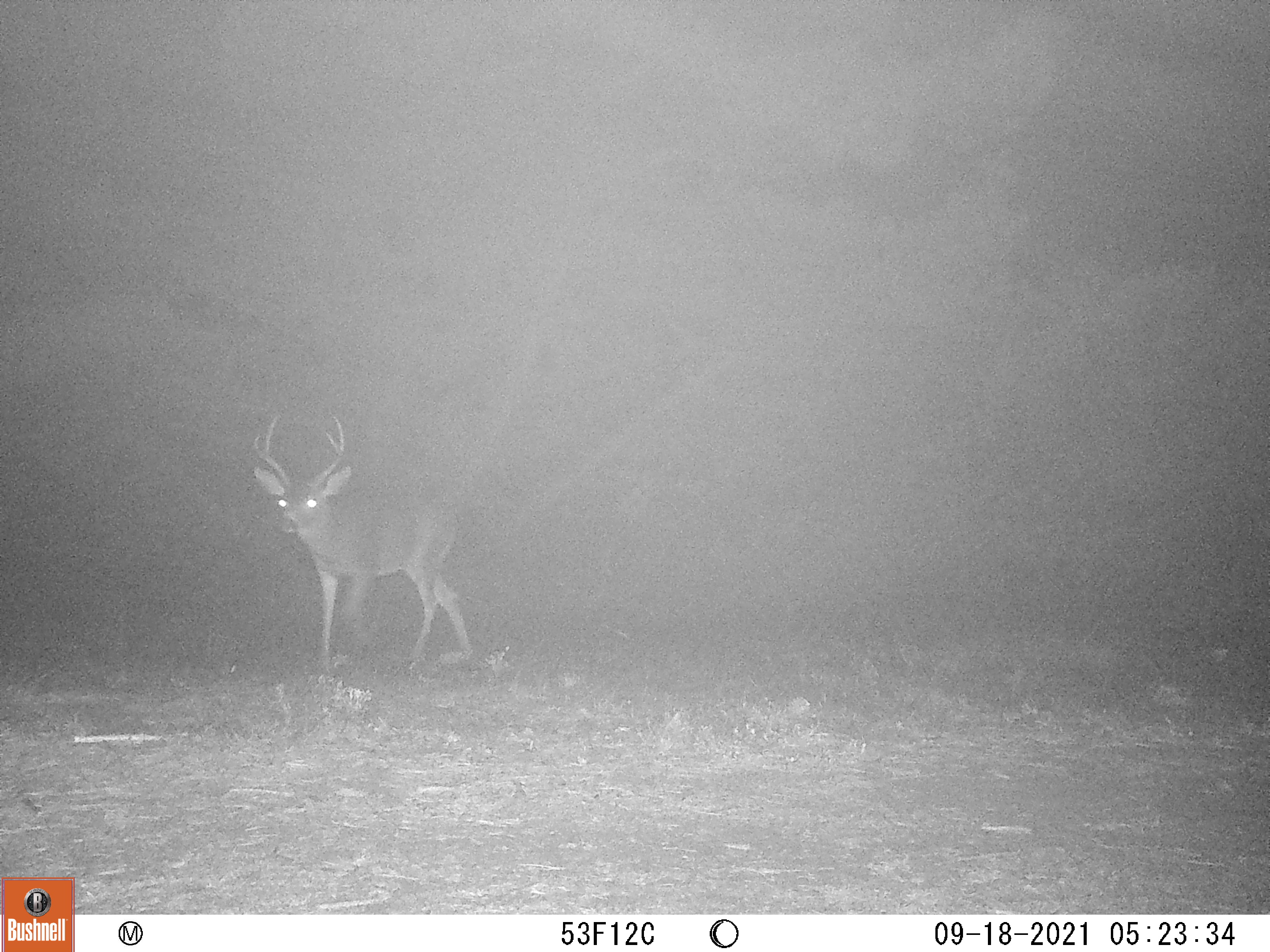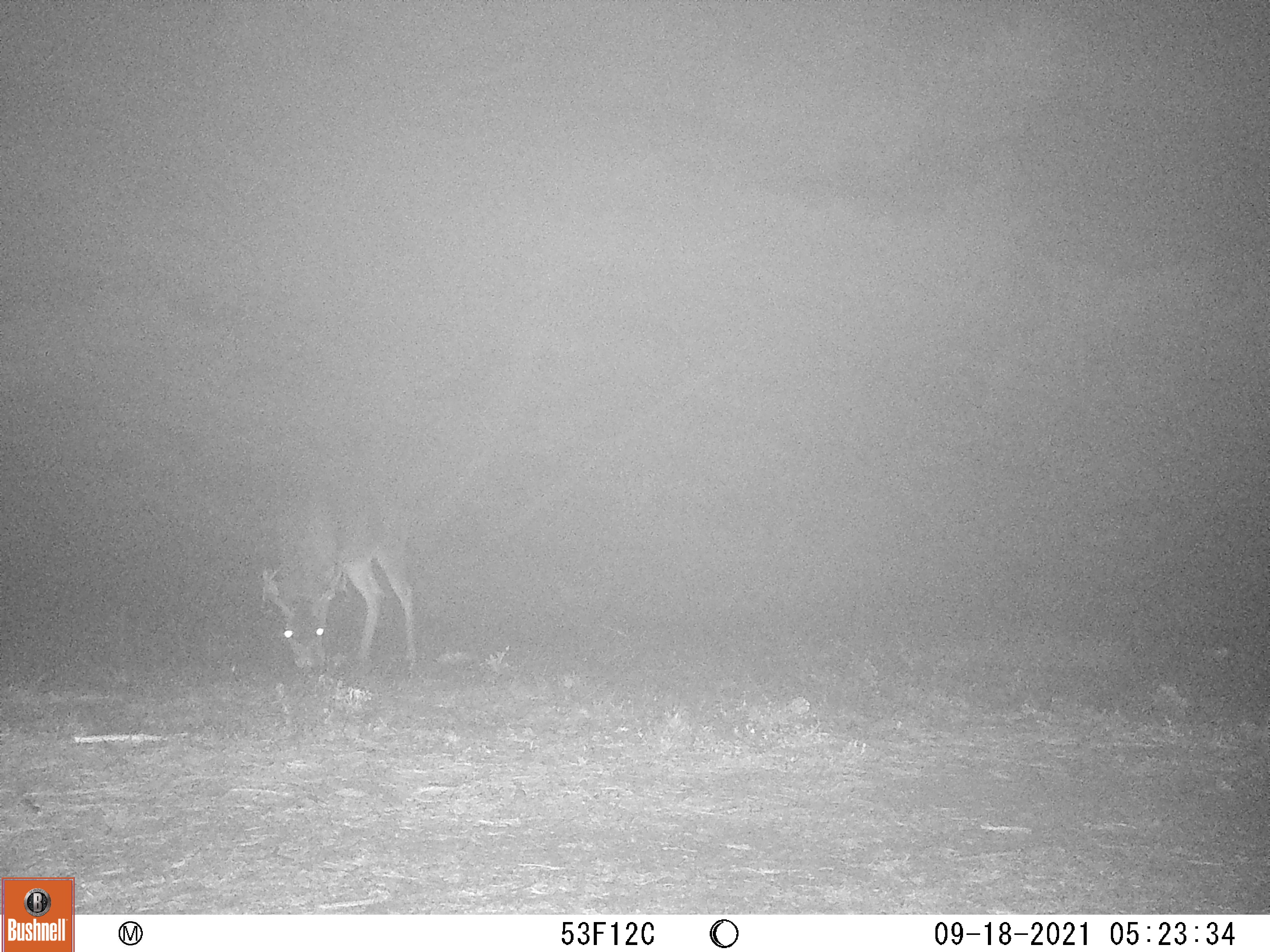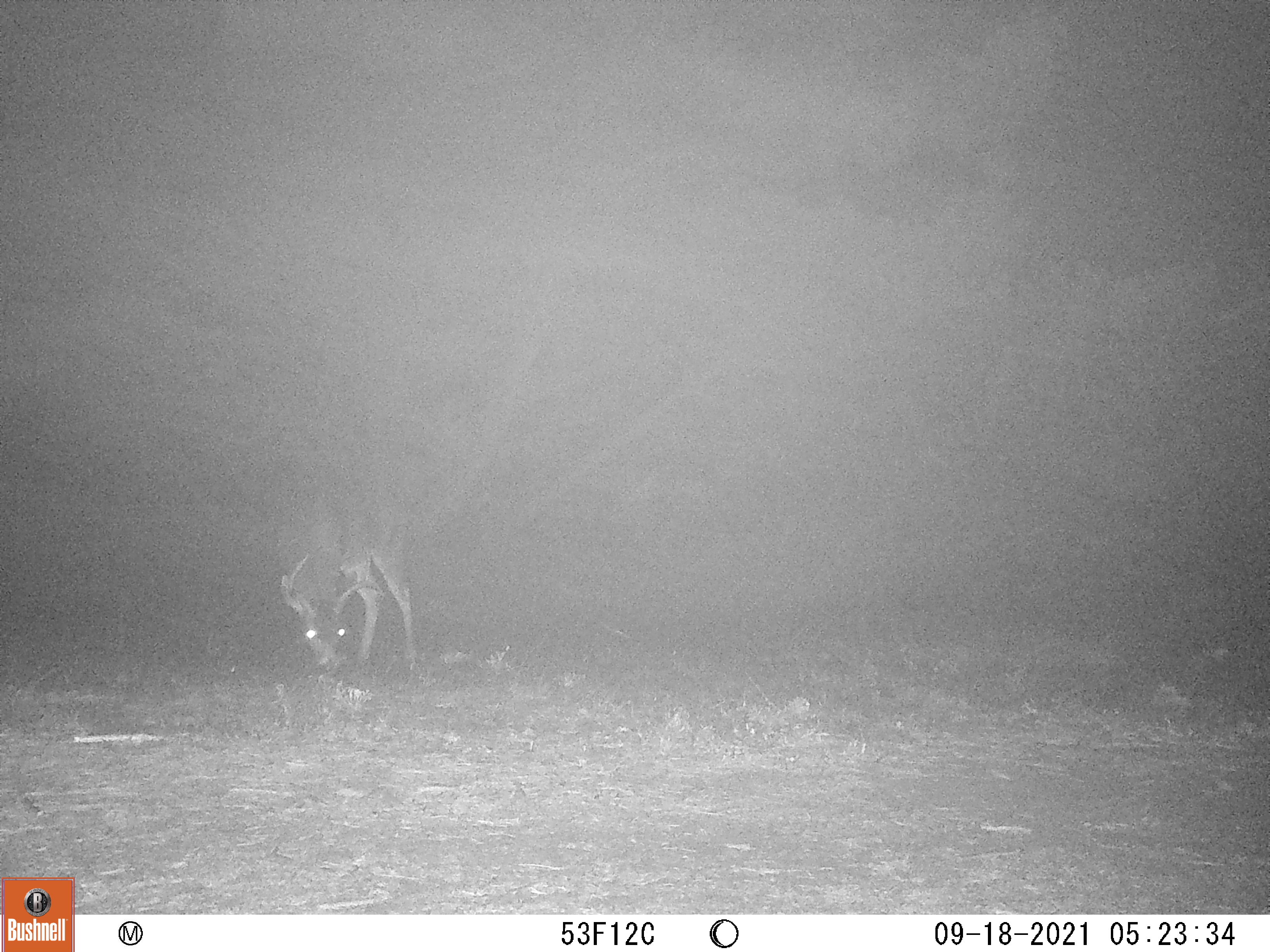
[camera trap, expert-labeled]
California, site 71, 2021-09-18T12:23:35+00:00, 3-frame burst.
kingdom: Animalia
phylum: Chordata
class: Mammalia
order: Artiodactyla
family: Cervidae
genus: Odocoileus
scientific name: Odocoileus hemionus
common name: mule deer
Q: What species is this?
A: Mule deer (Odocoileus hemionus).